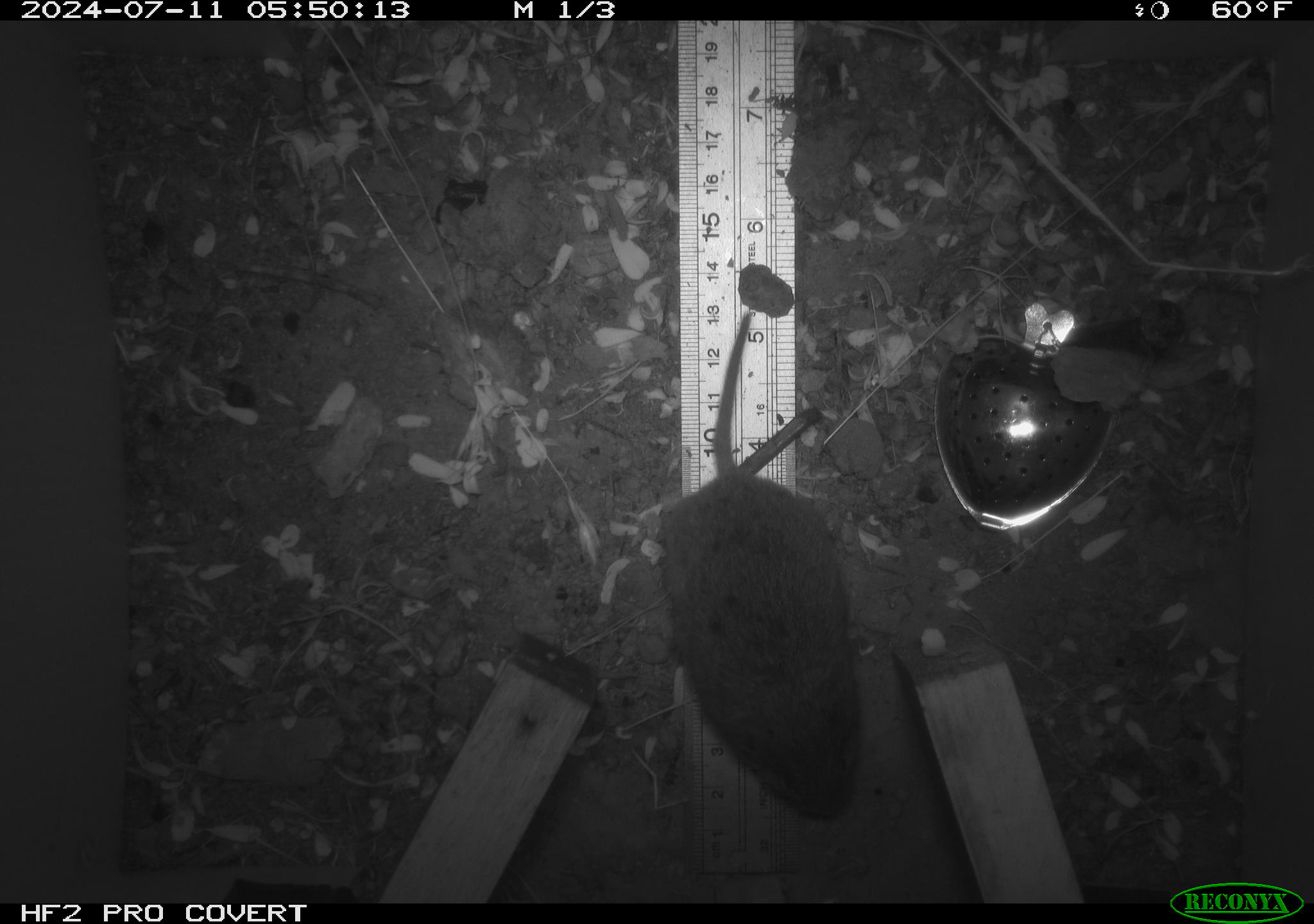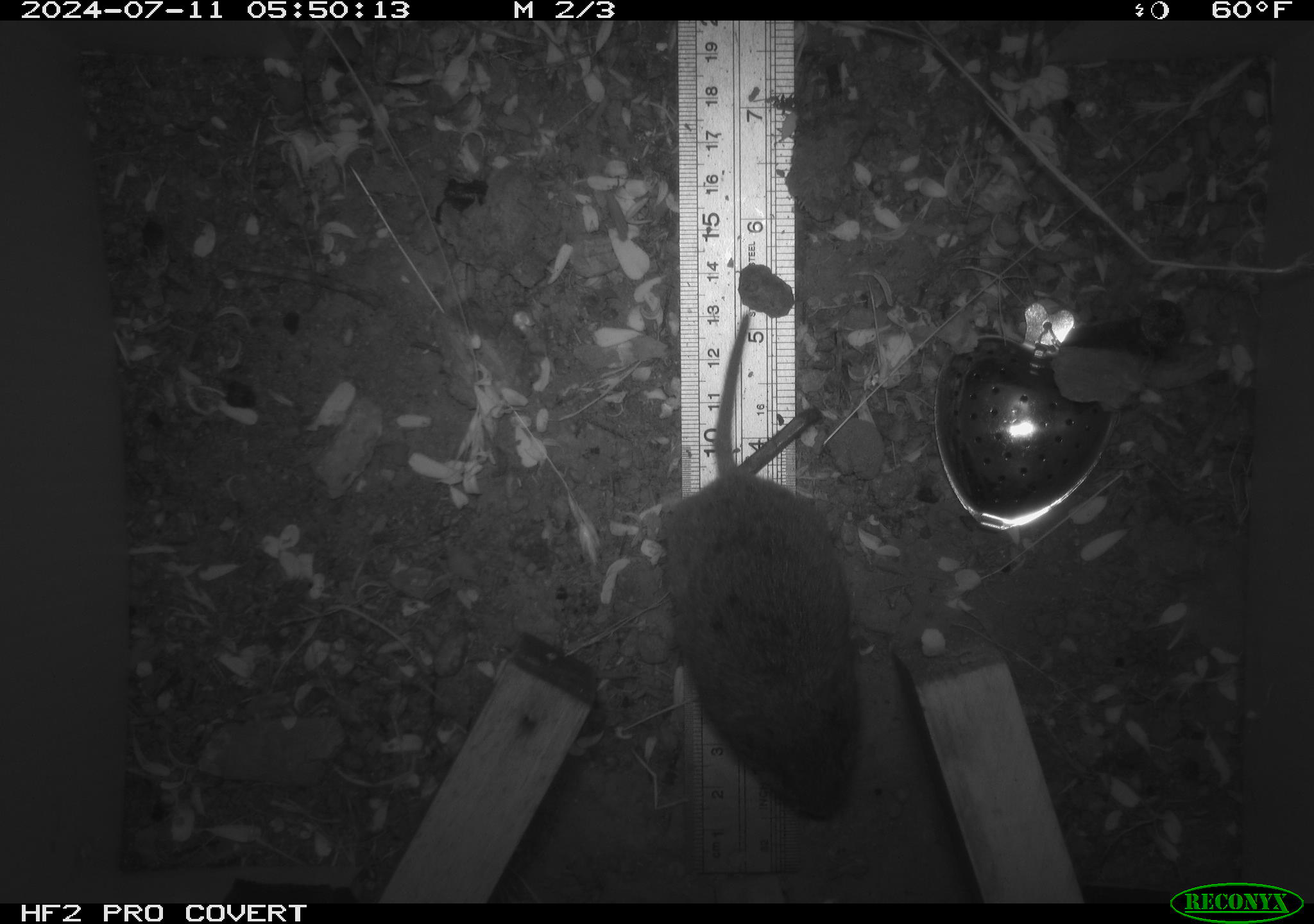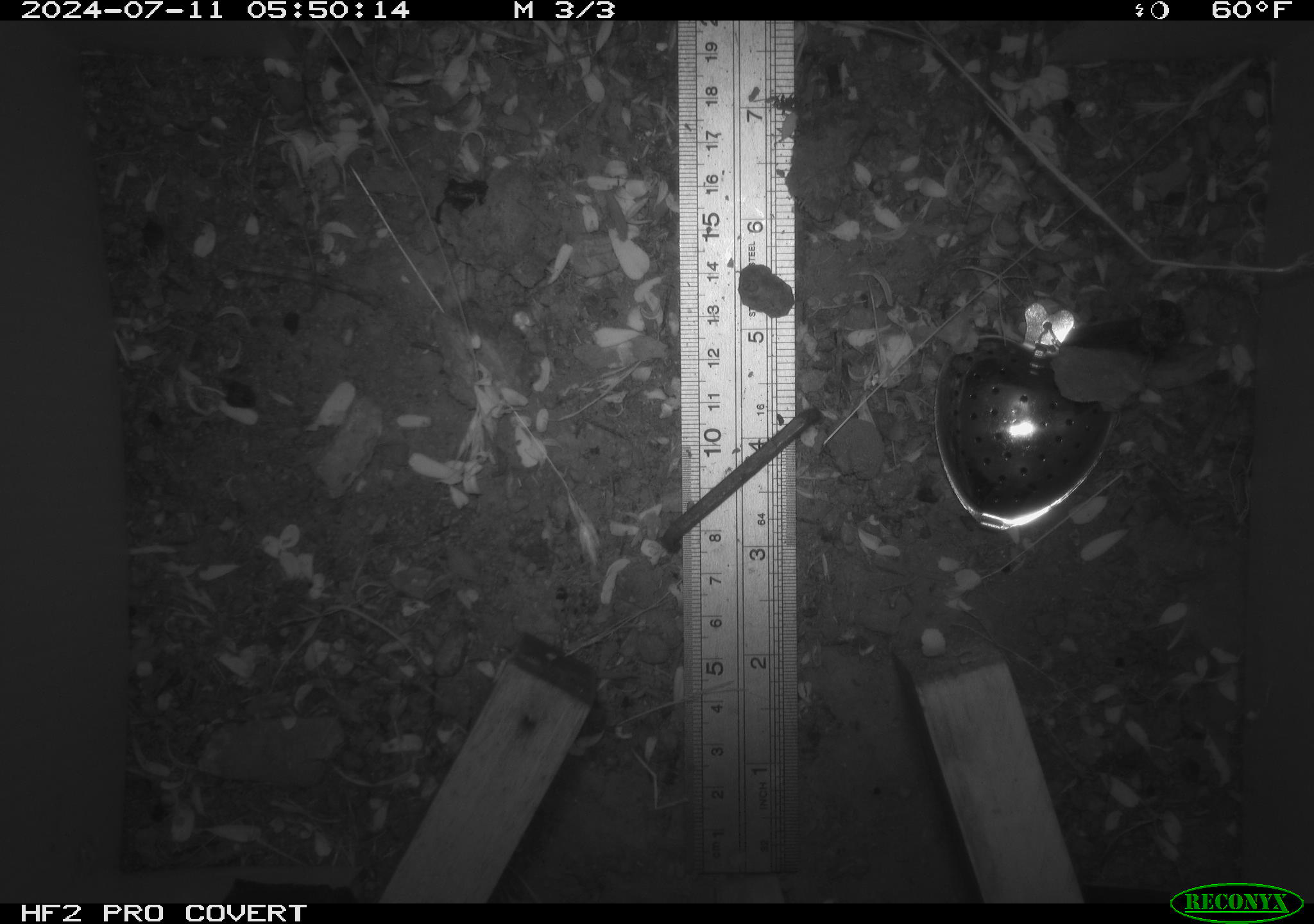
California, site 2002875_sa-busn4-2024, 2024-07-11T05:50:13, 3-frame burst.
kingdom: Animalia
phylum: Chordata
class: Mammalia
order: Rodentia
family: Cricetidae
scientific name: Arvicolinae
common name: voles, lemmings, and muskrats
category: arvicolinae subfamily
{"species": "arvicolinae subfamily (voles, lemmings, and muskrats) (Arvicolinae)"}